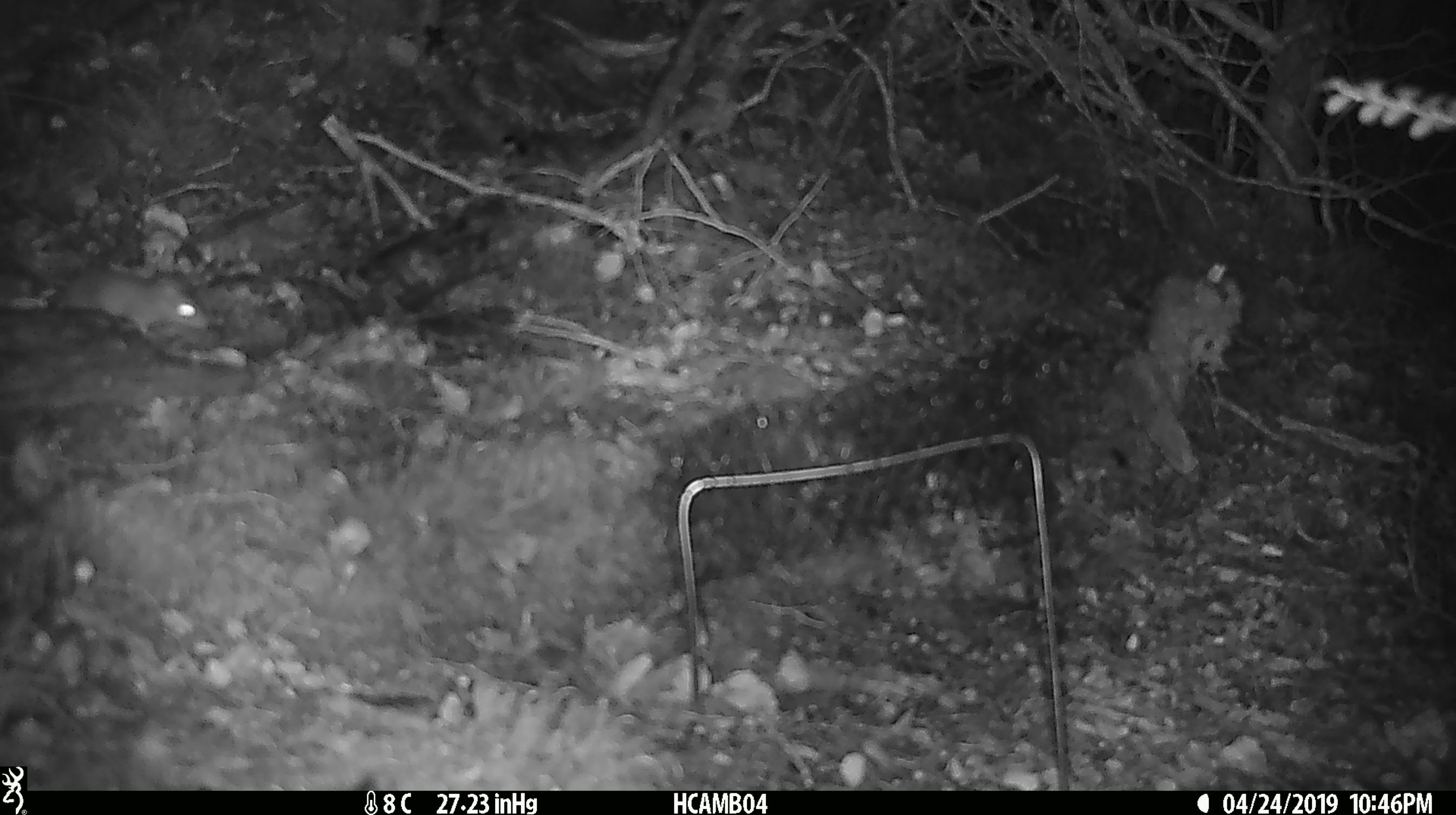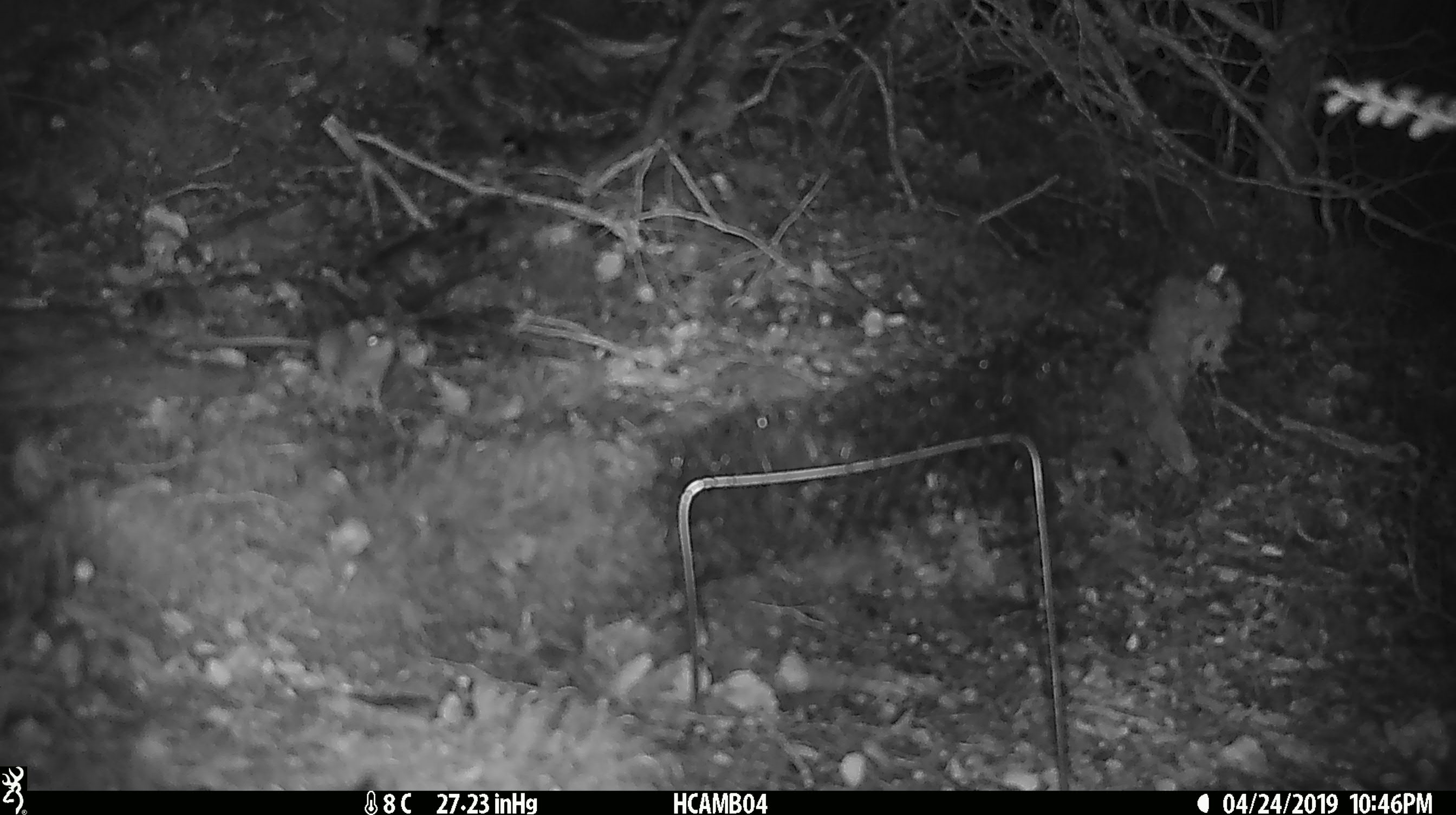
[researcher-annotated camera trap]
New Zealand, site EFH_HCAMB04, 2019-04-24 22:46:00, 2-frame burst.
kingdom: Animalia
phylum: Chordata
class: Mammalia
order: Rodentia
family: Muridae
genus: Mus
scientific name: Mus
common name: mouse